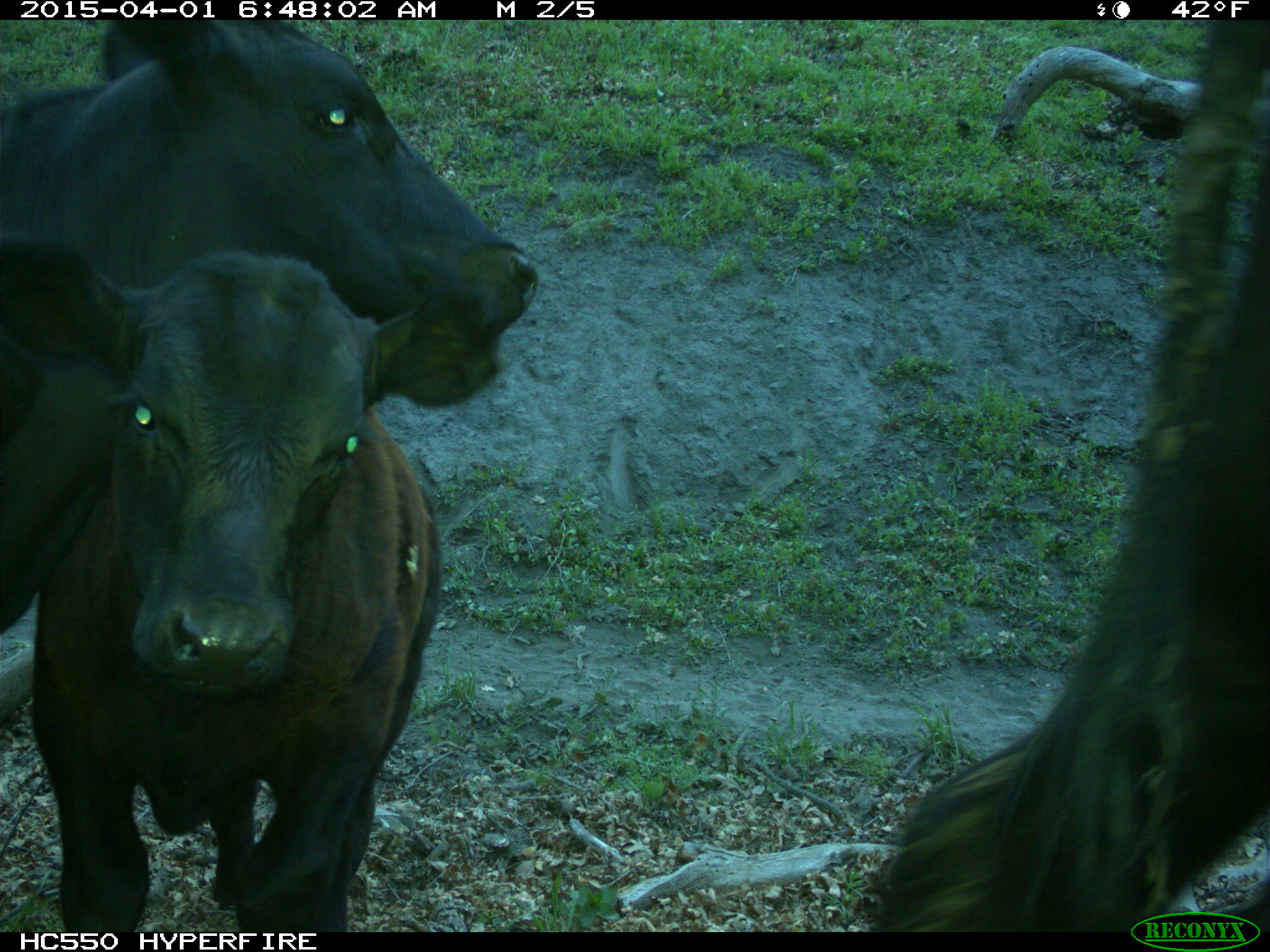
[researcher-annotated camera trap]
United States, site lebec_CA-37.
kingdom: Animalia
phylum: Chordata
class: Mammalia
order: Artiodactyla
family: Bovidae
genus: Bos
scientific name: Bos taurus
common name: domestic cow